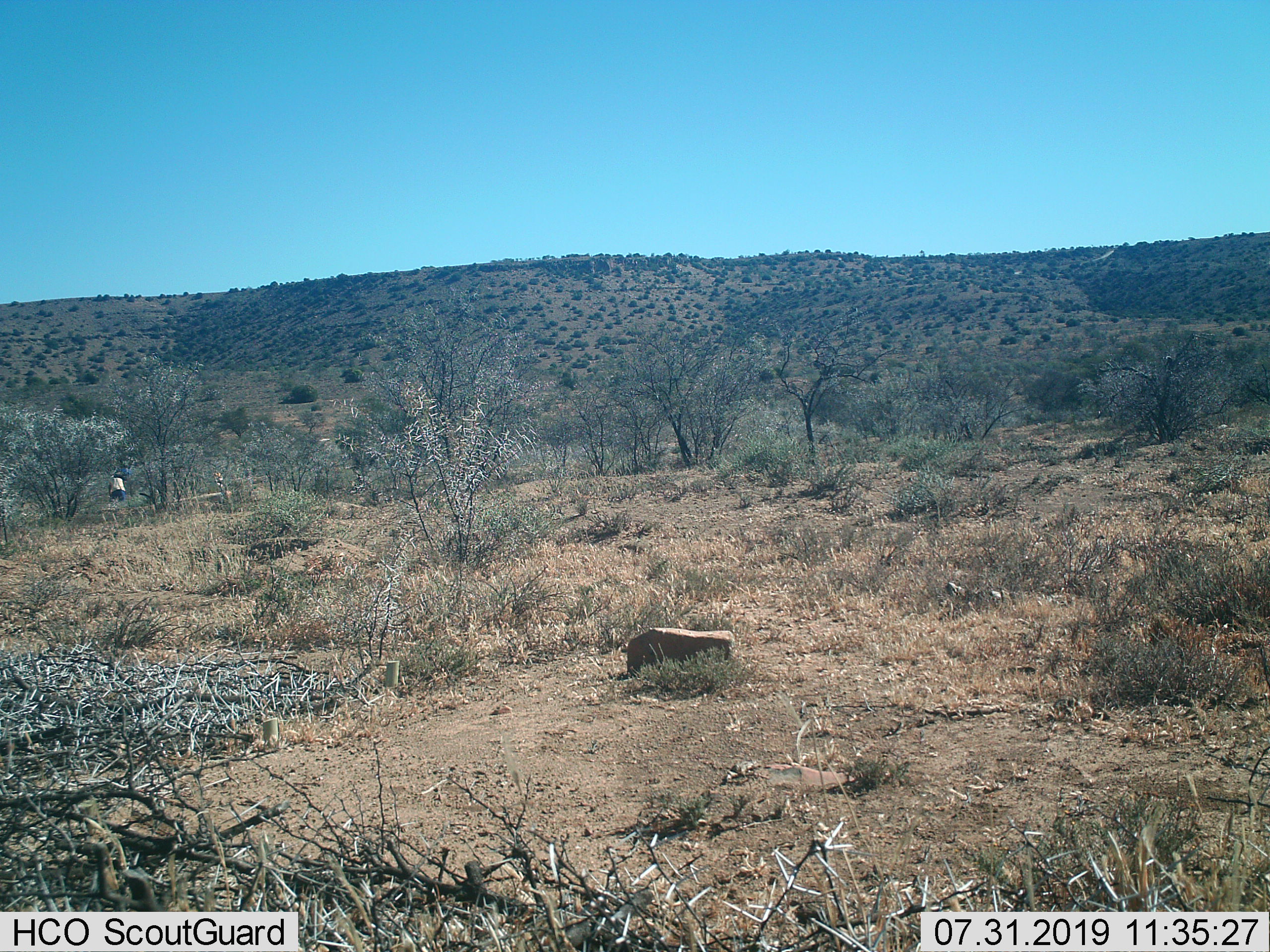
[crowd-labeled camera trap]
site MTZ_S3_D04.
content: unidentified animal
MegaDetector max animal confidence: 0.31